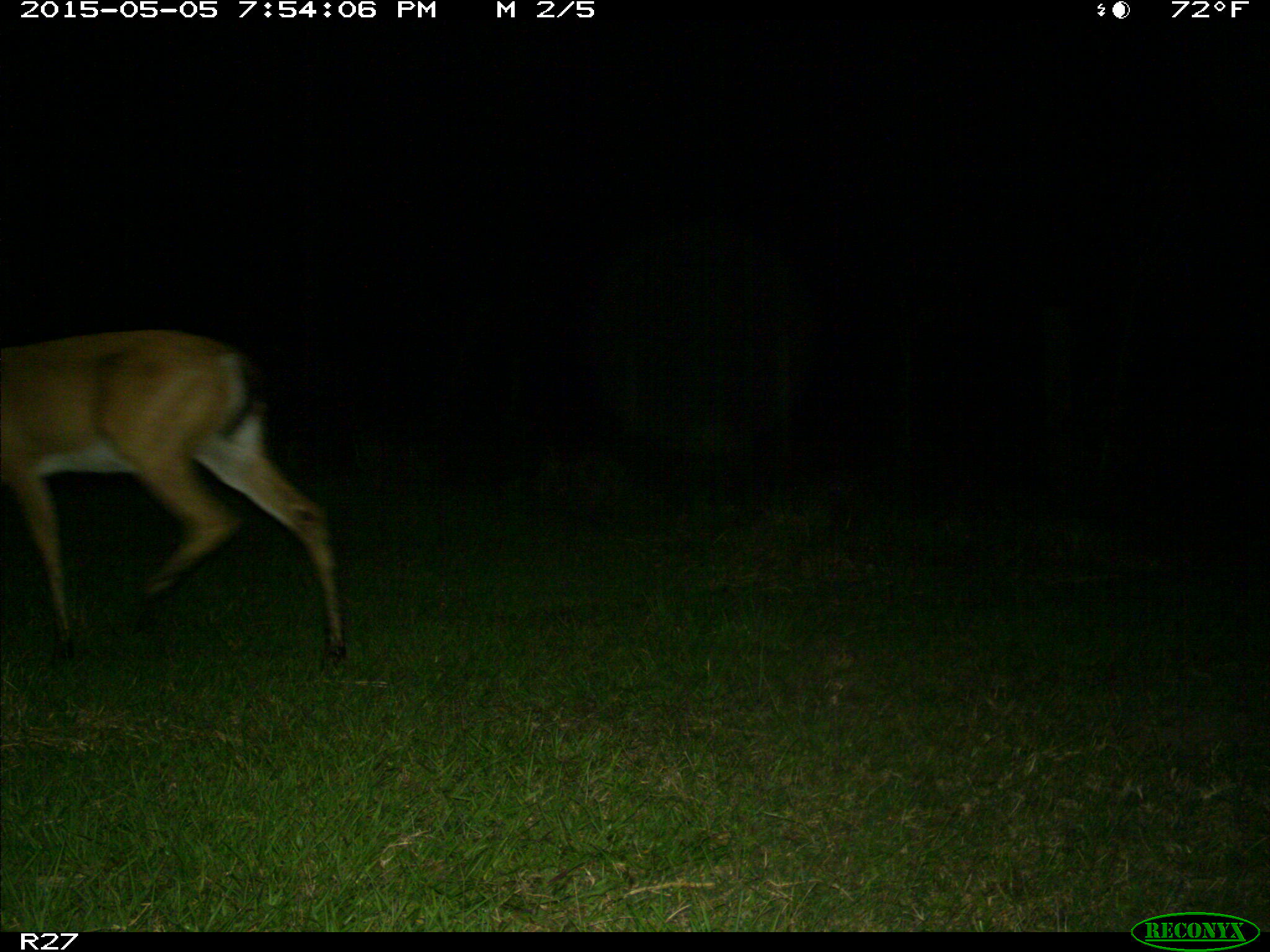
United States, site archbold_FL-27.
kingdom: Animalia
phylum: Chordata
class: Mammalia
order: Artiodactyla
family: Cervidae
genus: Odocoileus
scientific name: Odocoileus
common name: deer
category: unidentified deer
Unidentified deer (deer) (Odocoileus).